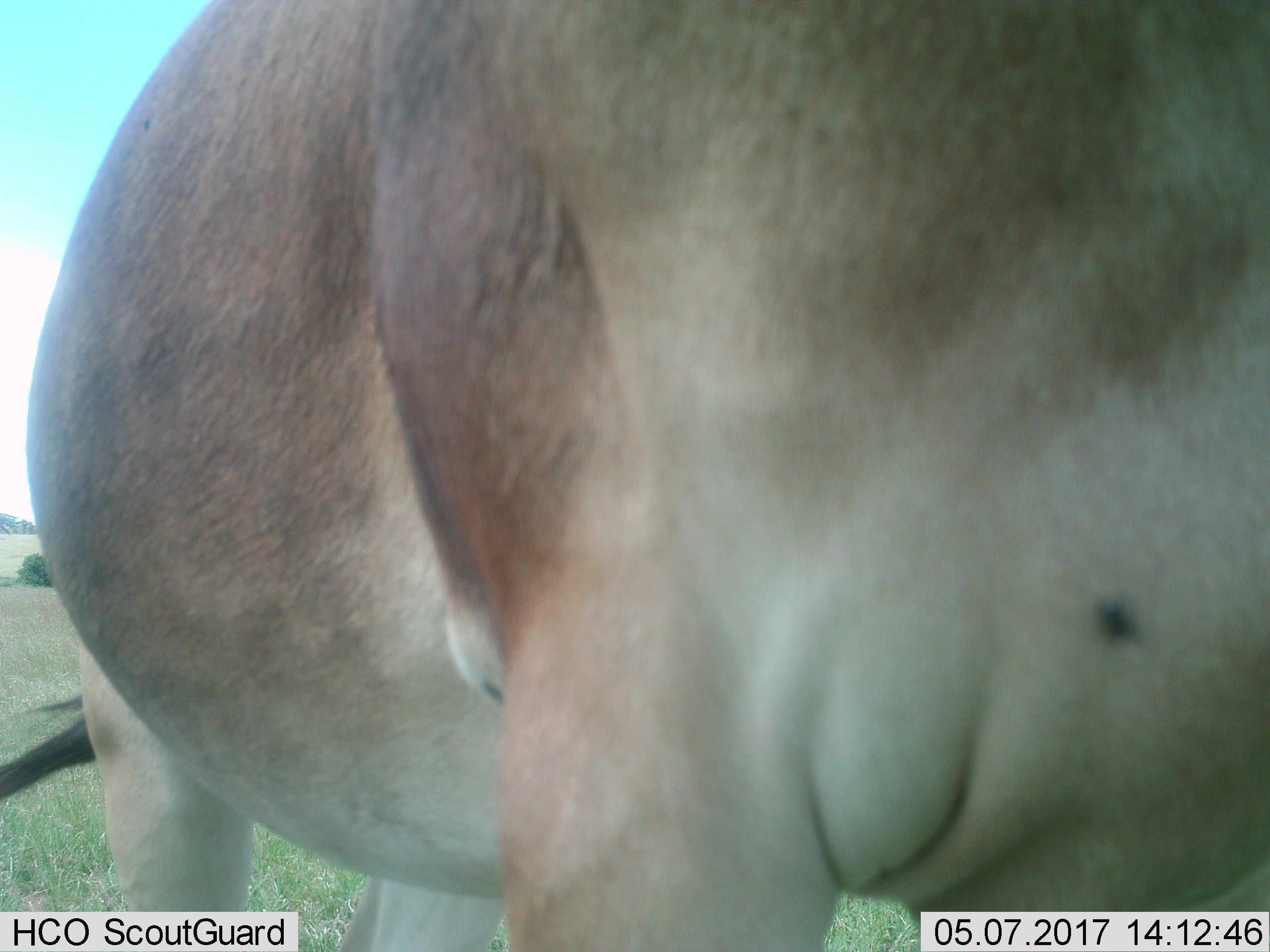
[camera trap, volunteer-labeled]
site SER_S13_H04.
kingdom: Animalia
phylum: Chordata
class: Mammalia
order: Artiodactyla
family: Bovidae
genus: Alcelaphus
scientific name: Alcelaphus buselaphus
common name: hartebeest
Hartebeest (Alcelaphus buselaphus), count 1. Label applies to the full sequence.